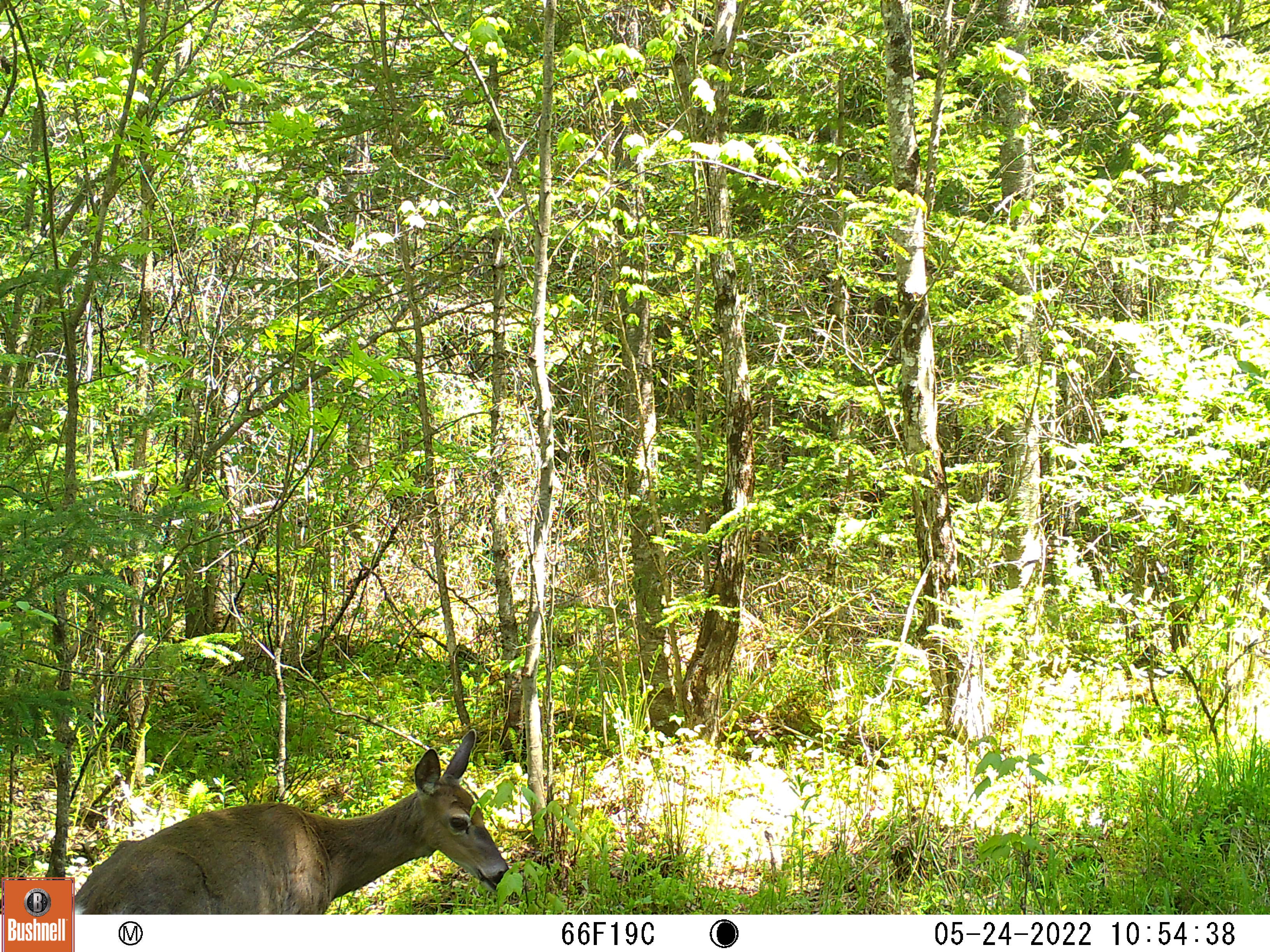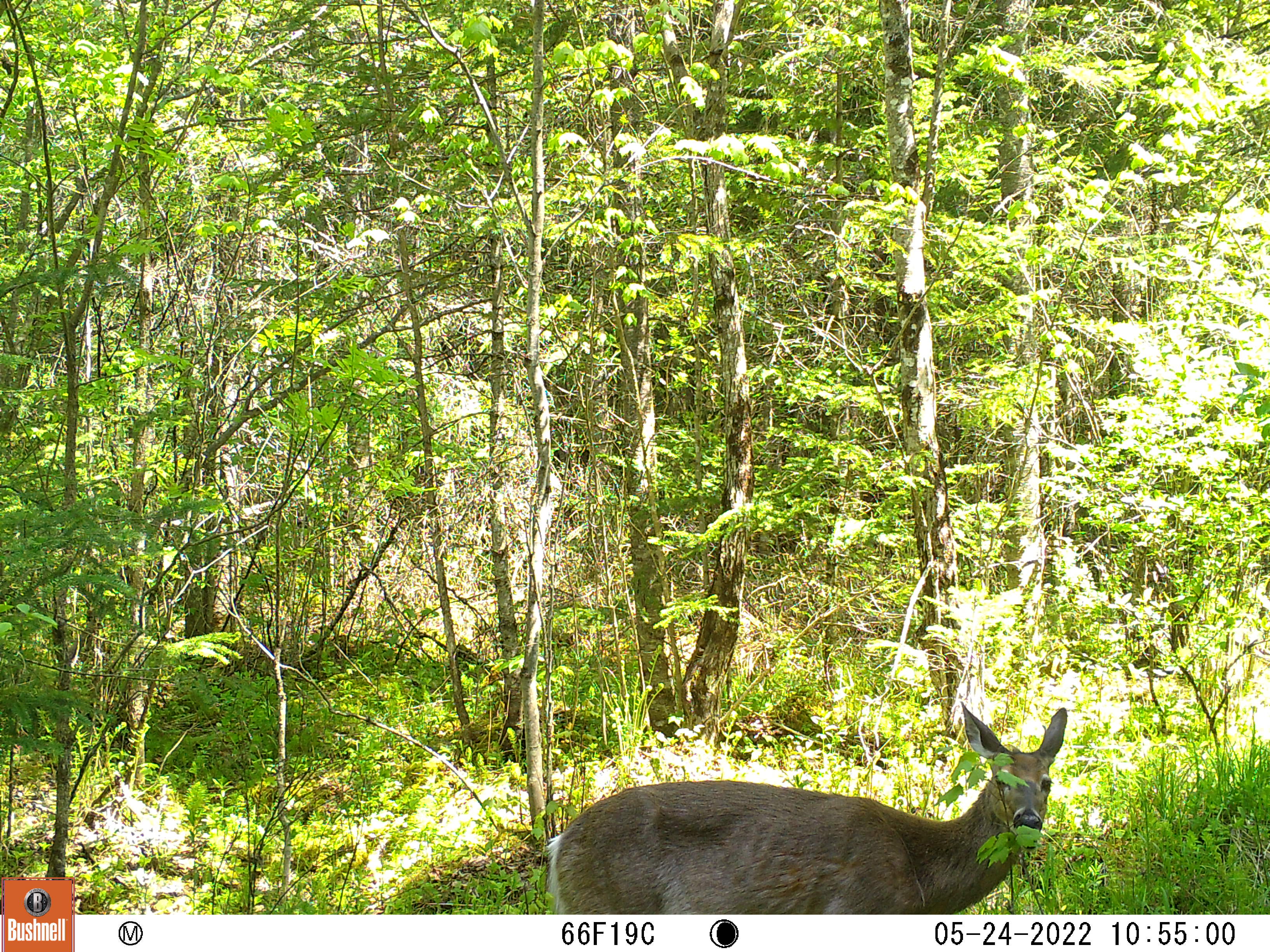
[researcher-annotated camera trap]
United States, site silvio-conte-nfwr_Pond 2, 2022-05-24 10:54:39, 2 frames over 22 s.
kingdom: Animalia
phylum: Chordata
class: Mammalia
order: Artiodactyla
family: Cervidae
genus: Odocoileus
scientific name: Odocoileus virginianus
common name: white-tailed deer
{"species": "white-tailed deer (Odocoileus virginianus)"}